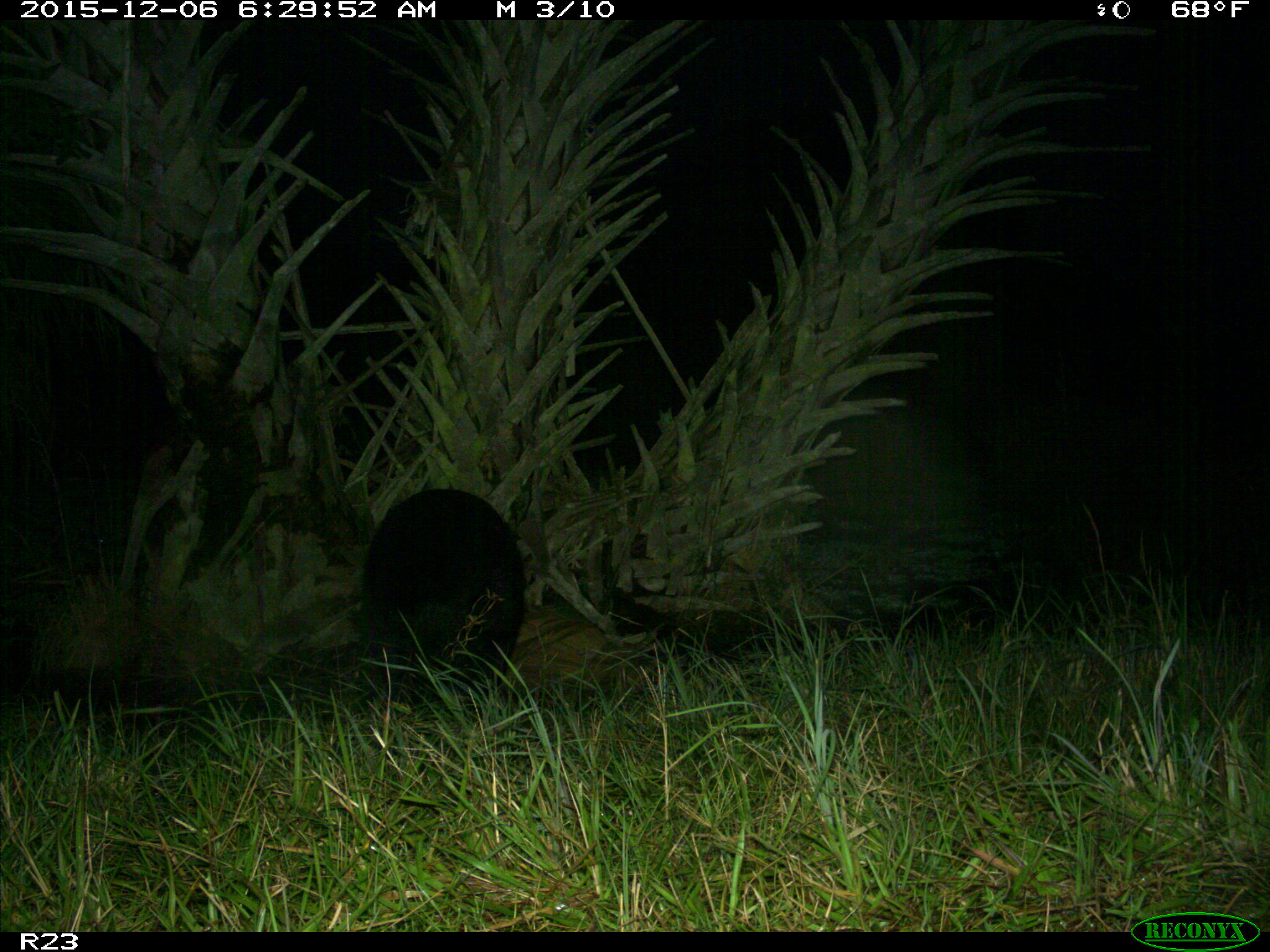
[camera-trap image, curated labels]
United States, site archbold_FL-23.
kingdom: Animalia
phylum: Chordata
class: Mammalia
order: Artiodactyla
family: Suidae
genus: Sus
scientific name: Sus scrofa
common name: wild boar